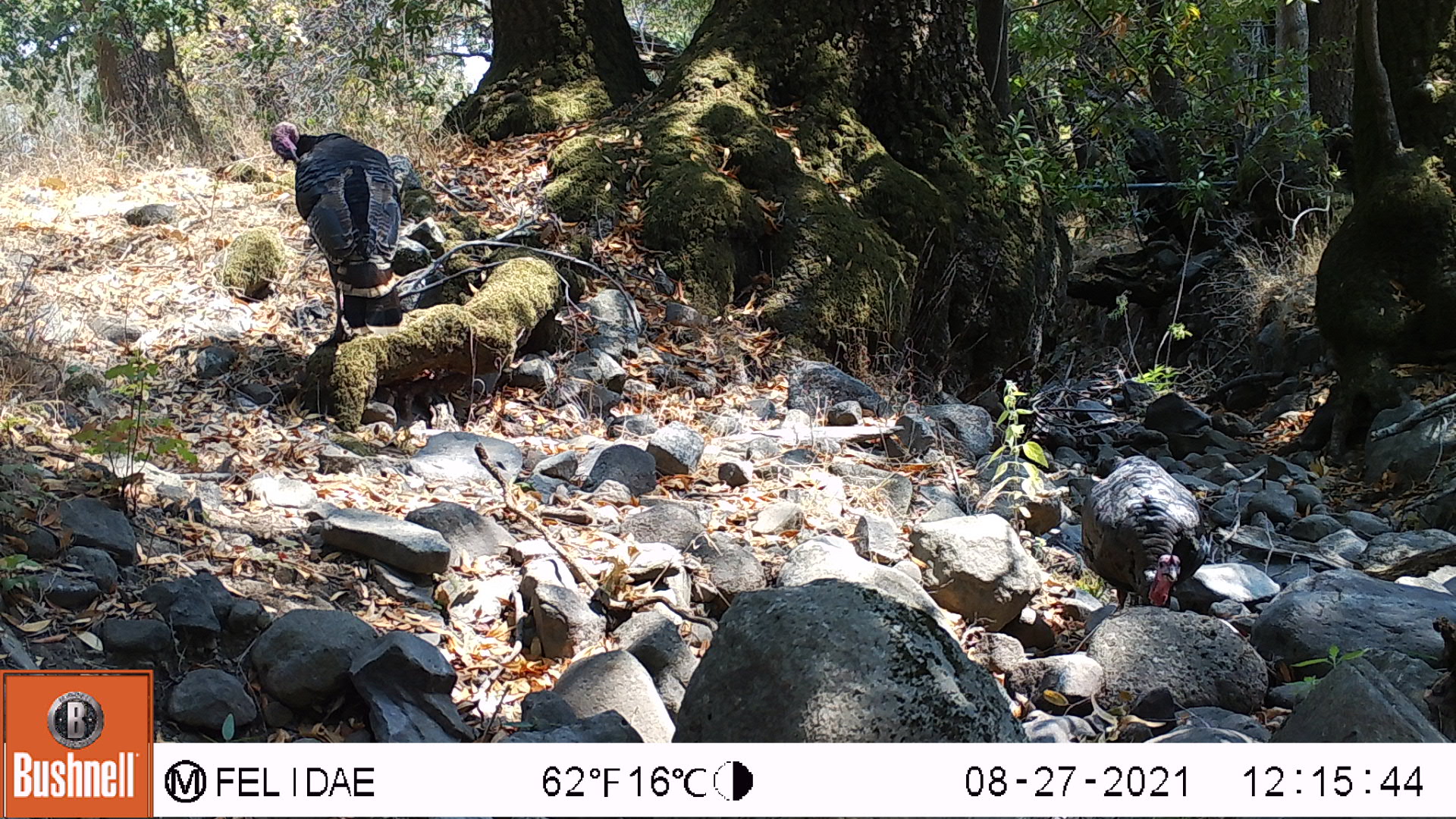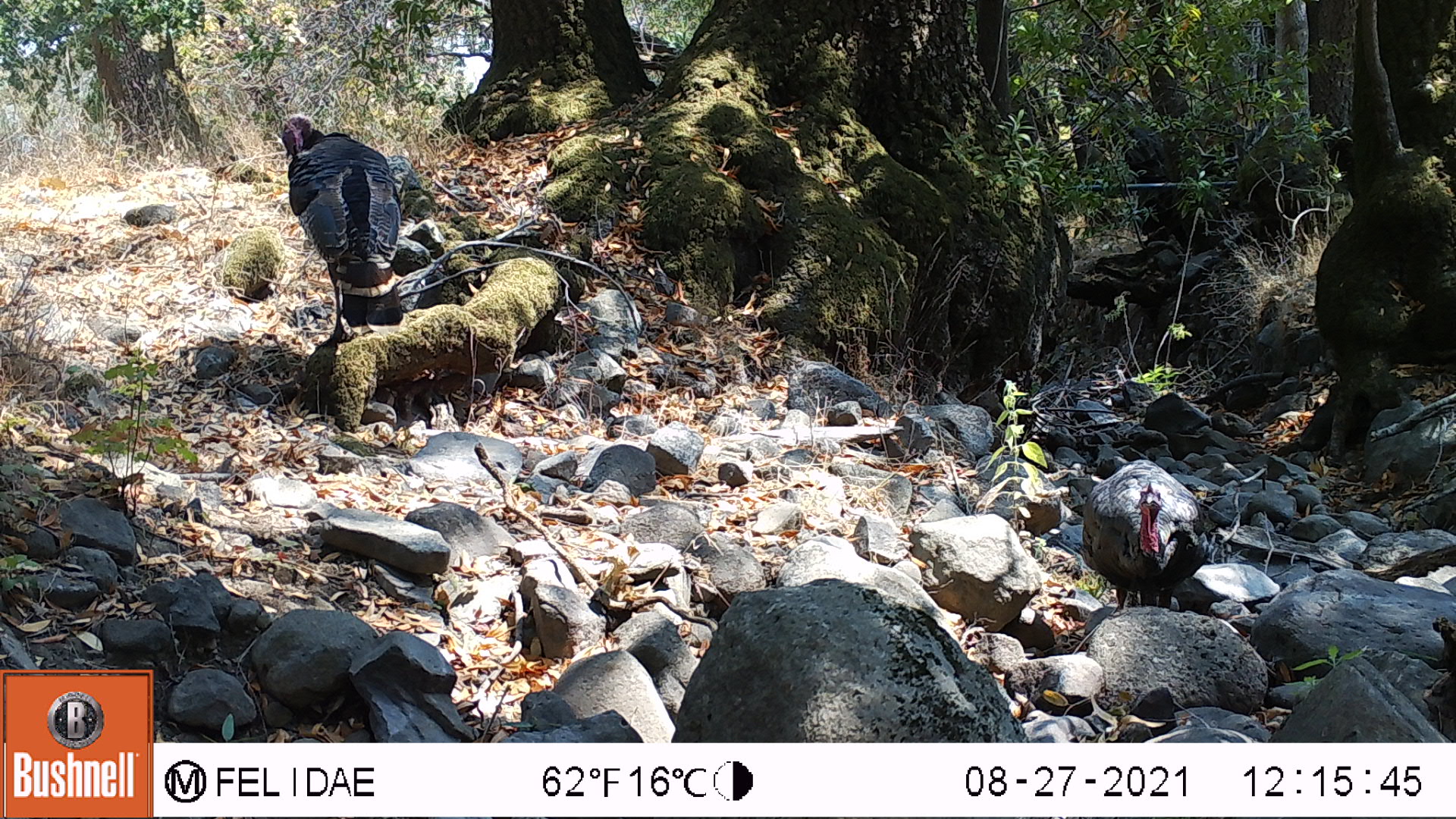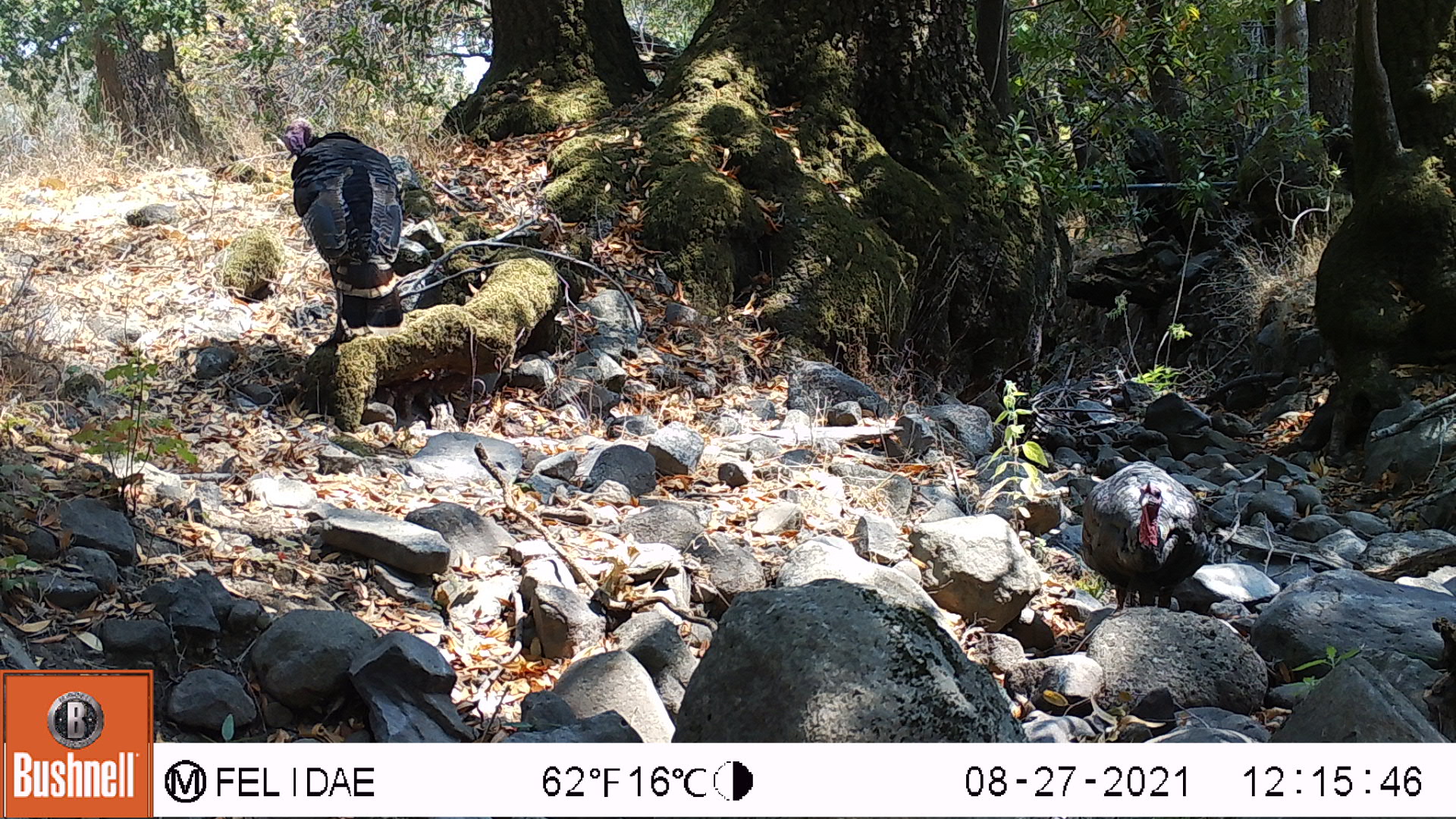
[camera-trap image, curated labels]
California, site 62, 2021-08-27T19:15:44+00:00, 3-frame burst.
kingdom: Animalia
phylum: Chordata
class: Aves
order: Galliformes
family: Phasianidae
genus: Meleagris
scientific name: Meleagris gallopavo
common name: turkey